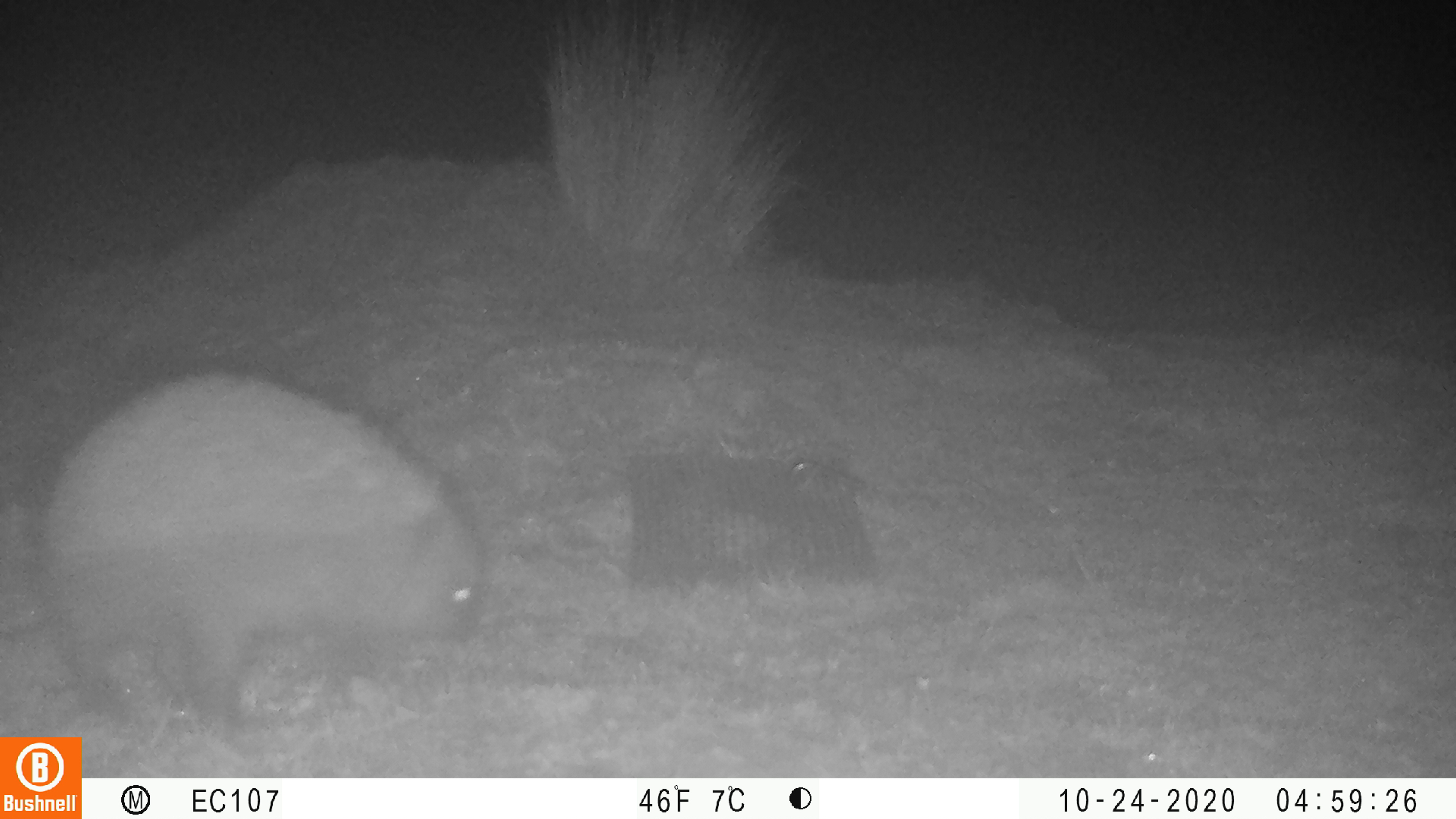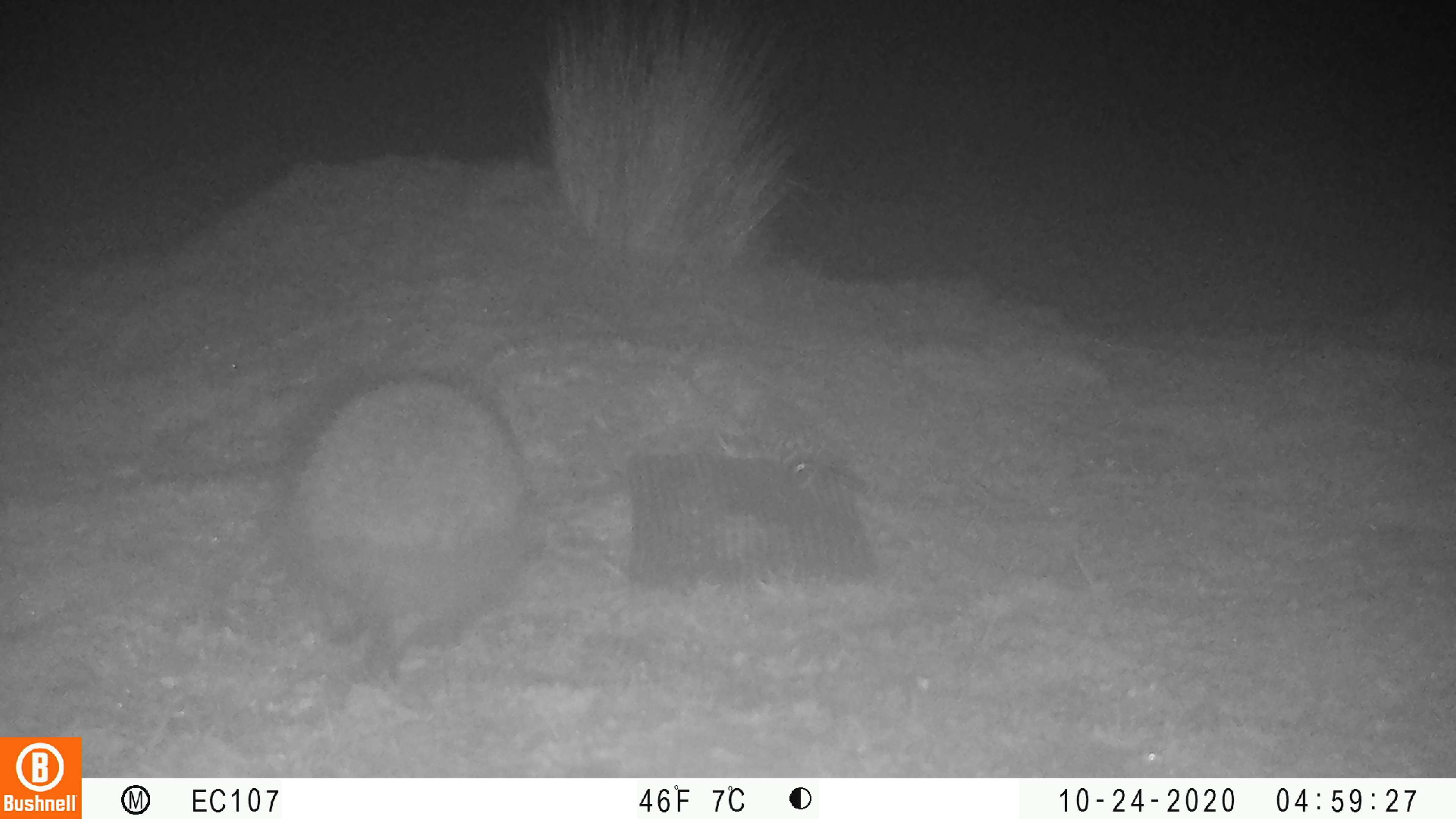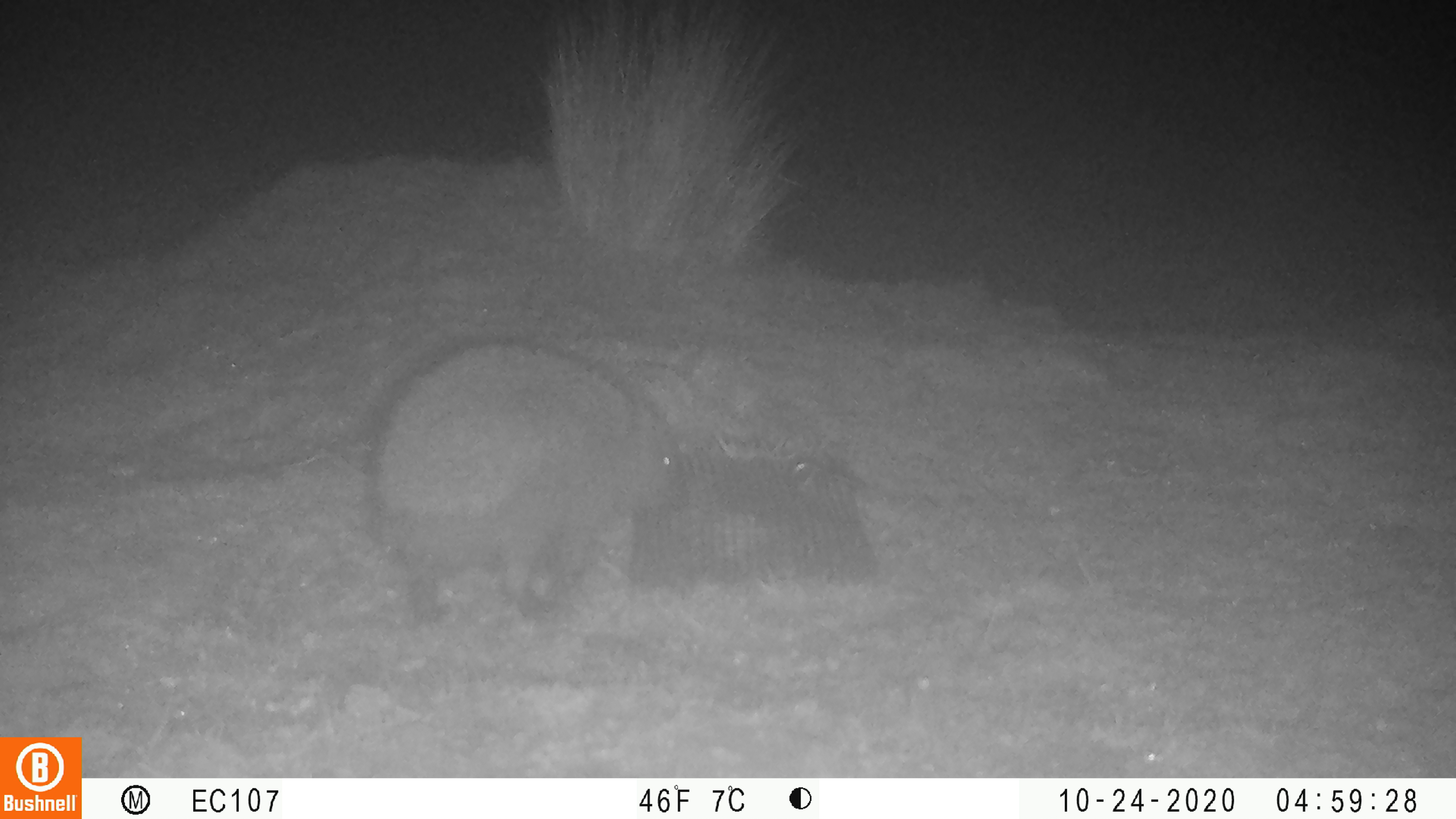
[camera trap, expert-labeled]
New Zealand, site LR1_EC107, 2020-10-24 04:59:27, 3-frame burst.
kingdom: Animalia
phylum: Chordata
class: Mammalia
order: Eulipotyphla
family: Erinaceidae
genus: Erinaceus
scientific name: Erinaceus europaeus europaeus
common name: european hedgehog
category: hedgehog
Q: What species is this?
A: Hedgehog (european hedgehog) (Erinaceus europaeus europaeus).